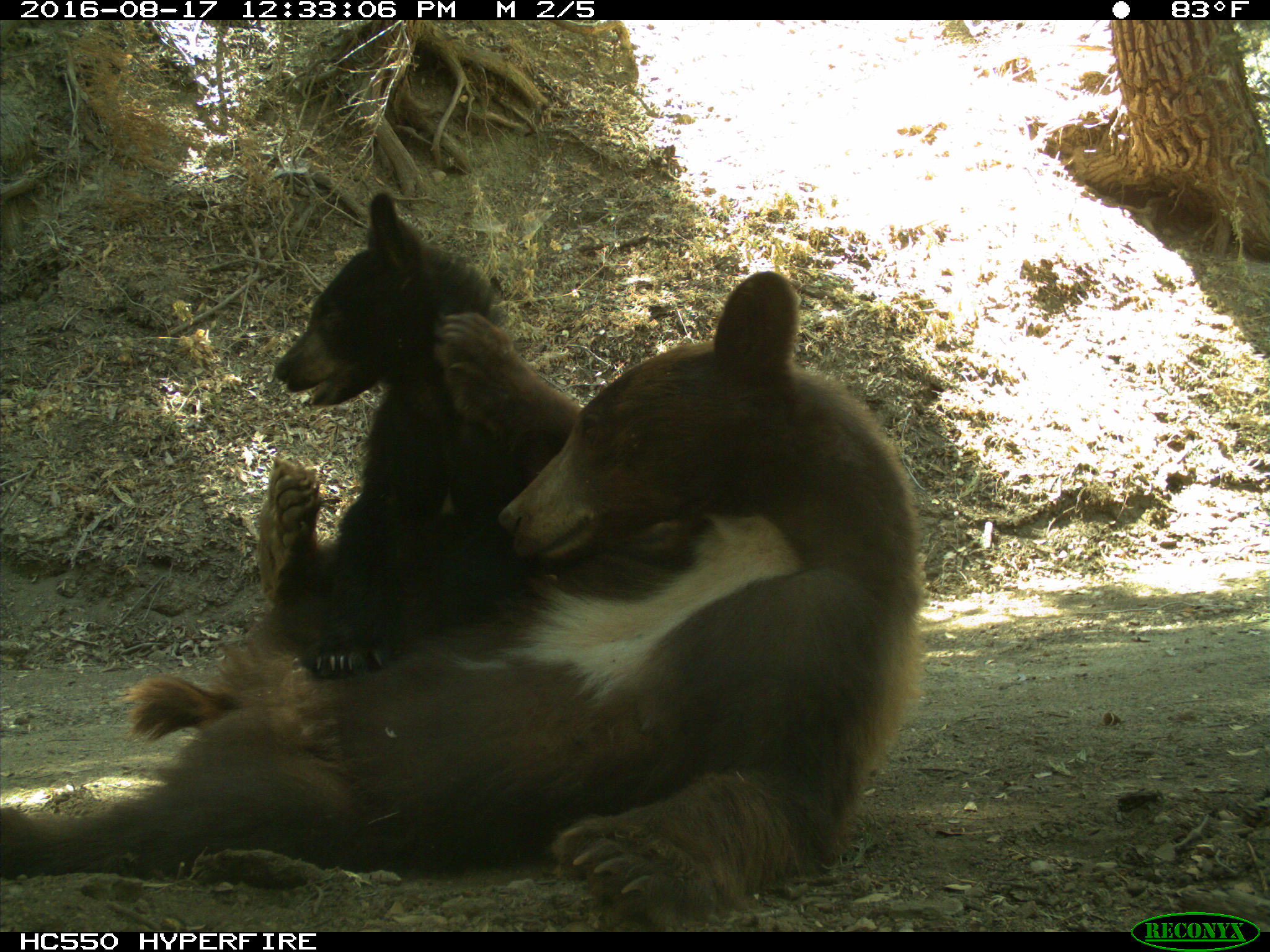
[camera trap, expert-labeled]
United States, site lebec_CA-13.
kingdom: Animalia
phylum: Chordata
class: Mammalia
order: Carnivora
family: Ursidae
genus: Ursus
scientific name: Ursus americanus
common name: american black bear